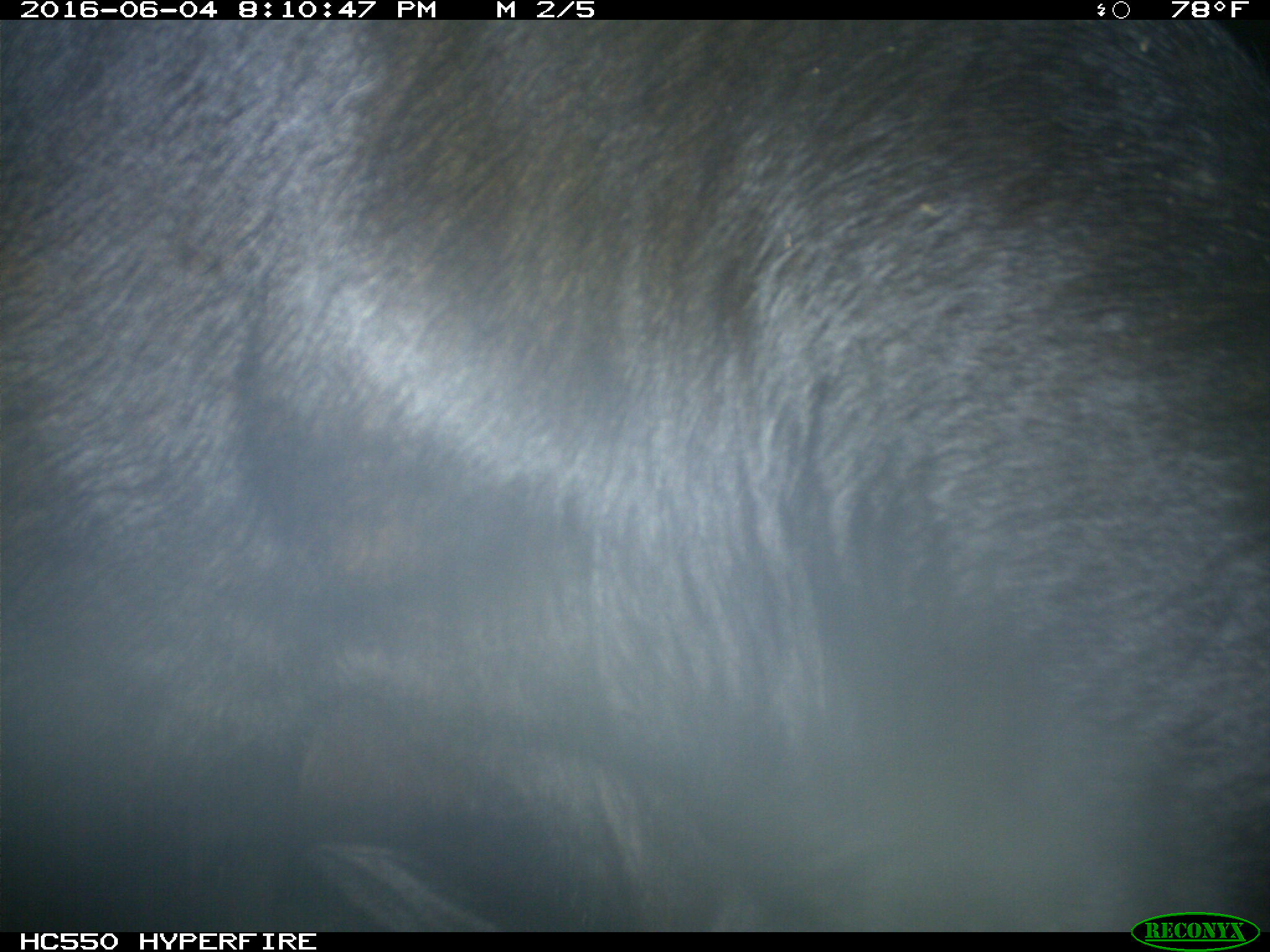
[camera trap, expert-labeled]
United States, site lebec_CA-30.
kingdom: Animalia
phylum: Chordata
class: Mammalia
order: Artiodactyla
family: Bovidae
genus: Bos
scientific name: Bos taurus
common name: domestic cow